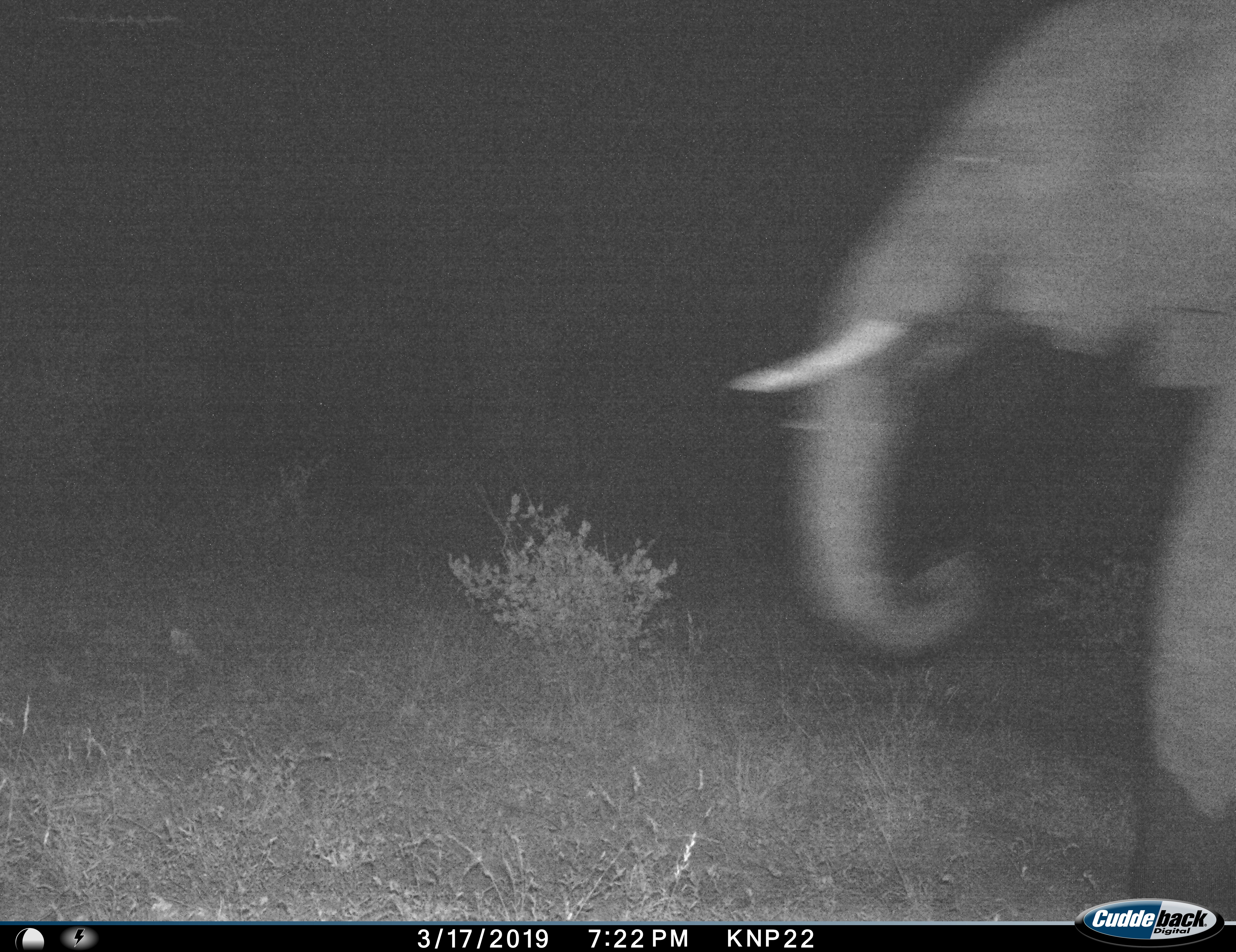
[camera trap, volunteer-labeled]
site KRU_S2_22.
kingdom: Animalia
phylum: Chordata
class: Mammalia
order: Proboscidea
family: Elephantidae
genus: Loxodonta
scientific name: Loxodonta africana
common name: african bush elephant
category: elephant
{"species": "elephant (african bush elephant) (Loxodonta africana)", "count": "1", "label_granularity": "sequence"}